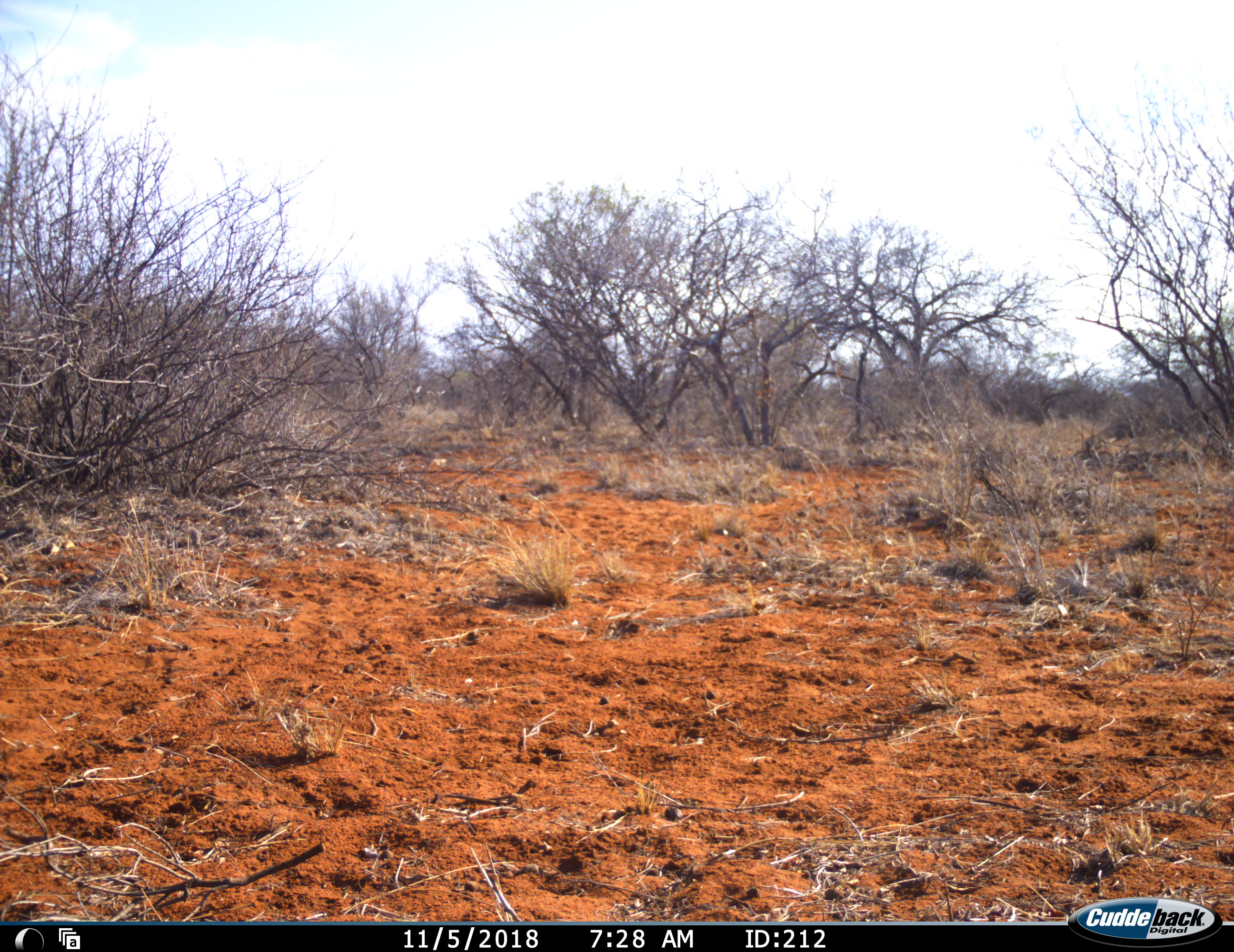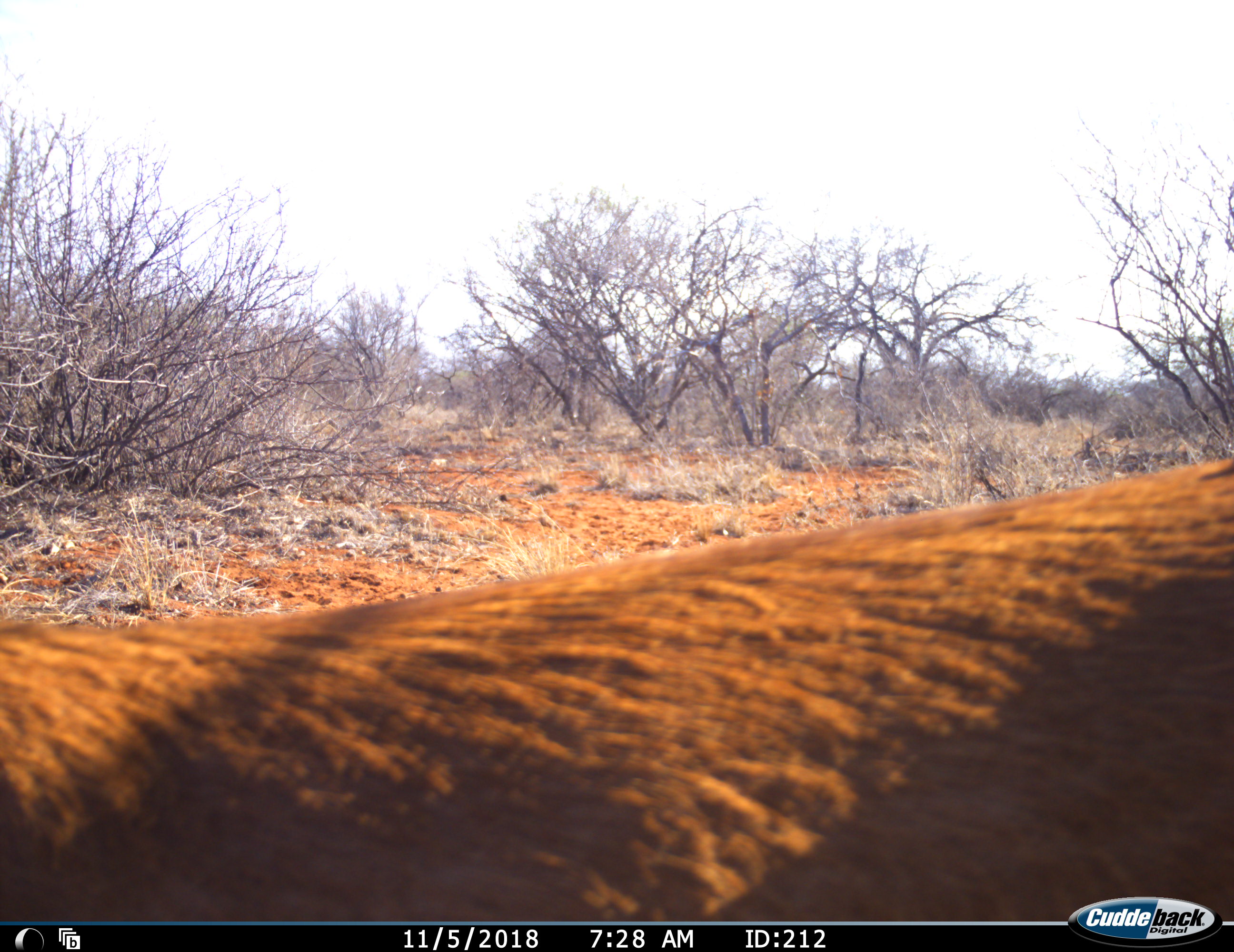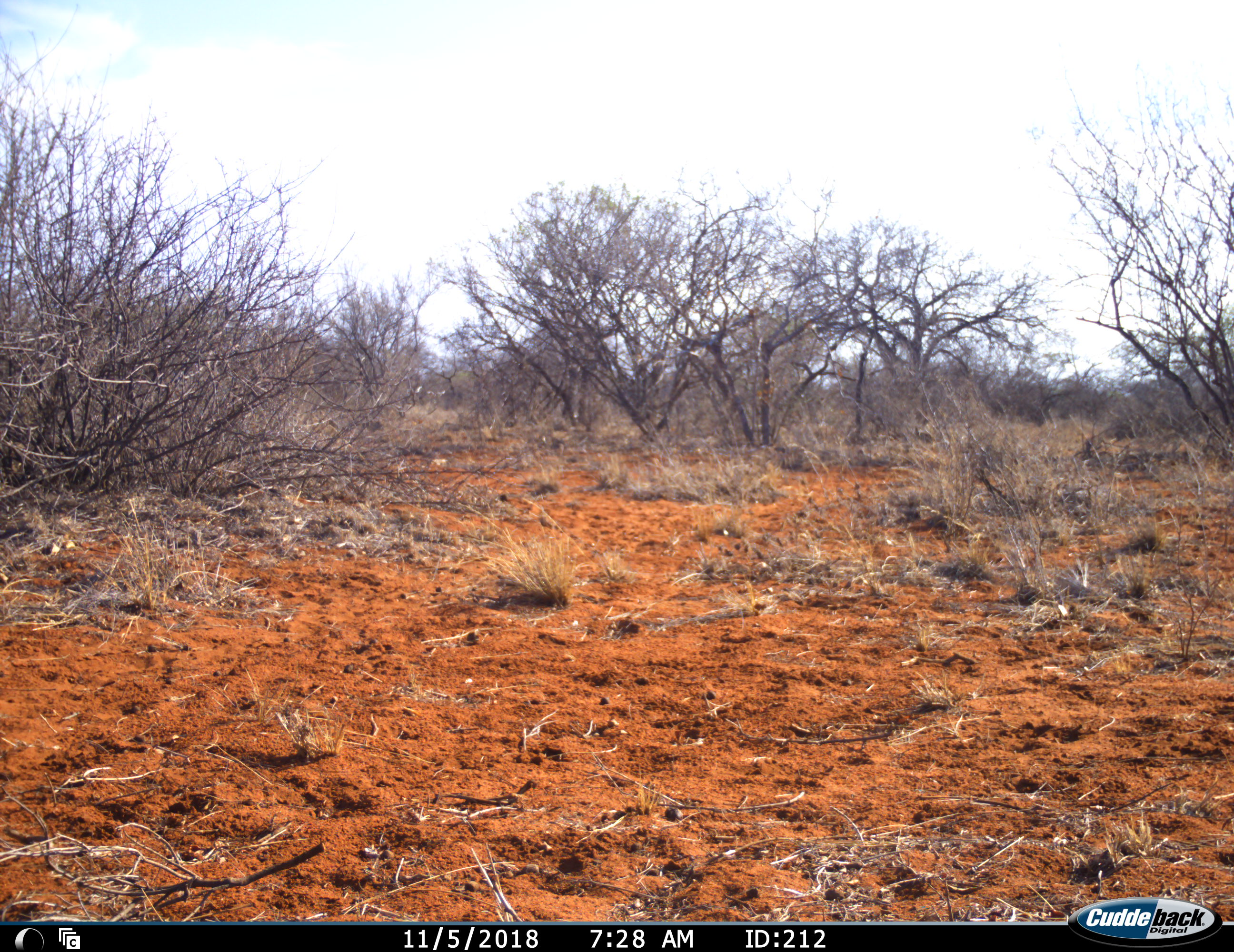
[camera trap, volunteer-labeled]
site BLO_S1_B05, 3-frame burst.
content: unidentified animal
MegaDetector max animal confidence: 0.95